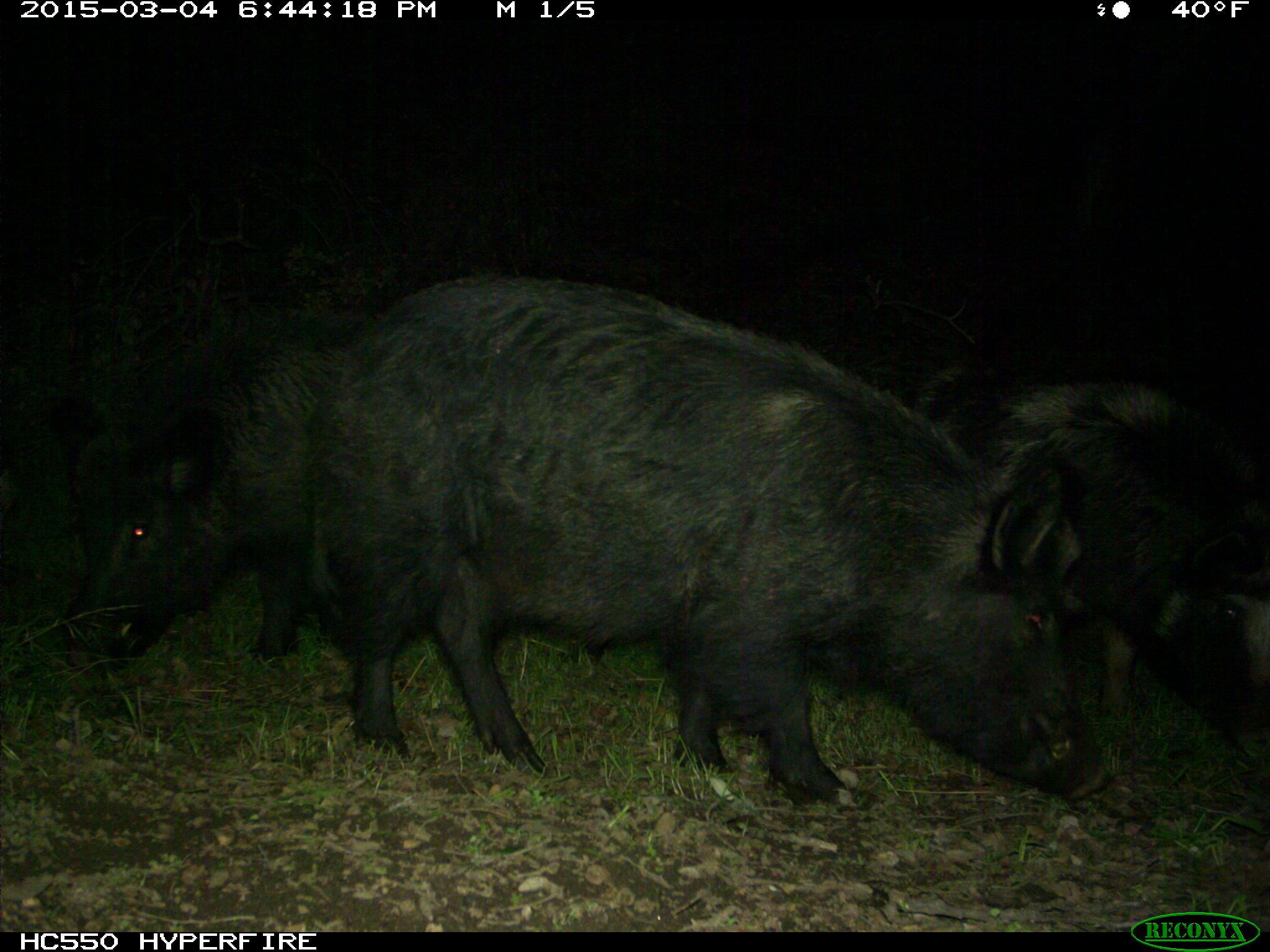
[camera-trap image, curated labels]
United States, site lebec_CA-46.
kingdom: Animalia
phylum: Chordata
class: Mammalia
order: Artiodactyla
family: Suidae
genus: Sus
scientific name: Sus scrofa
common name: wild boar